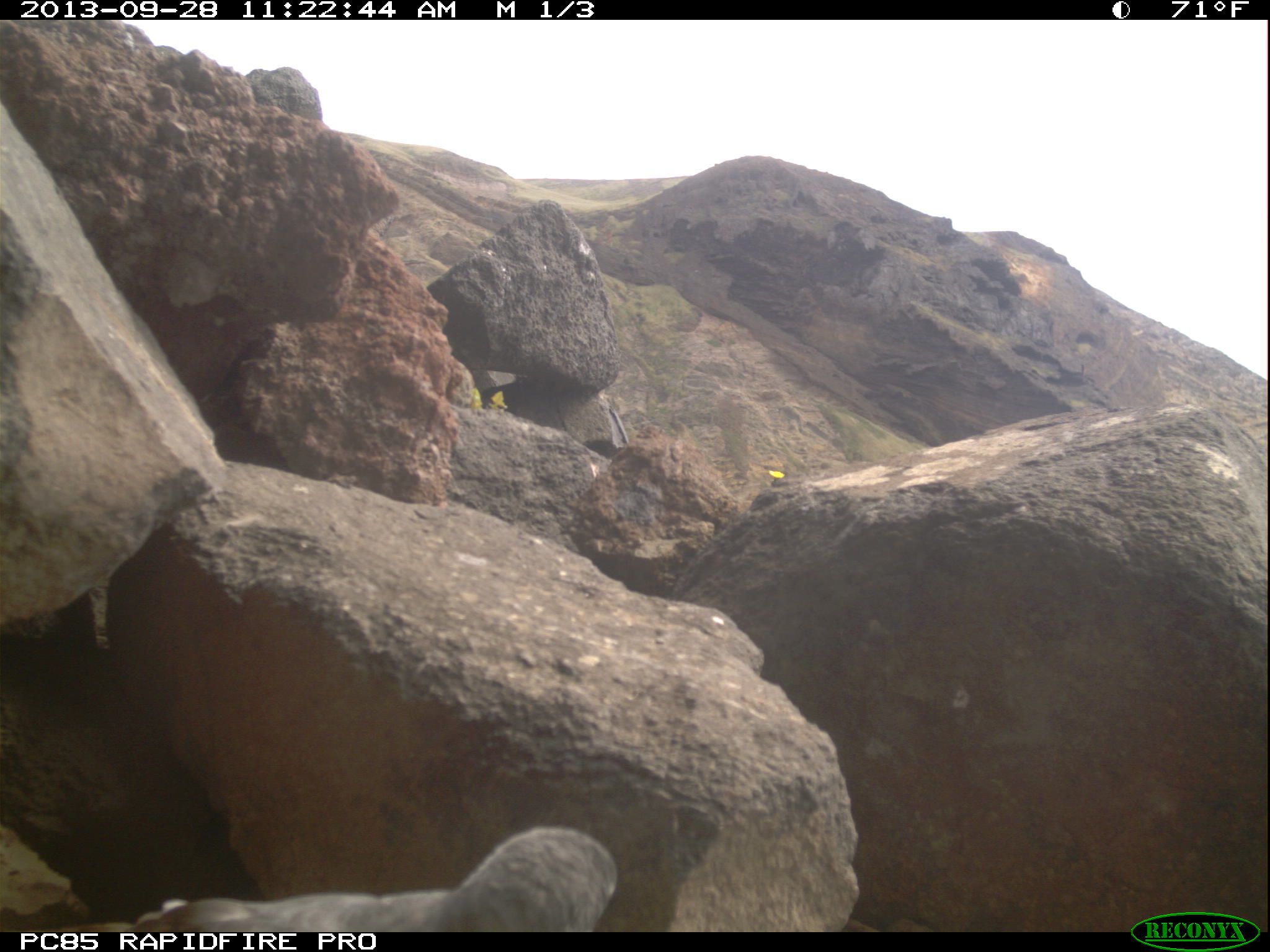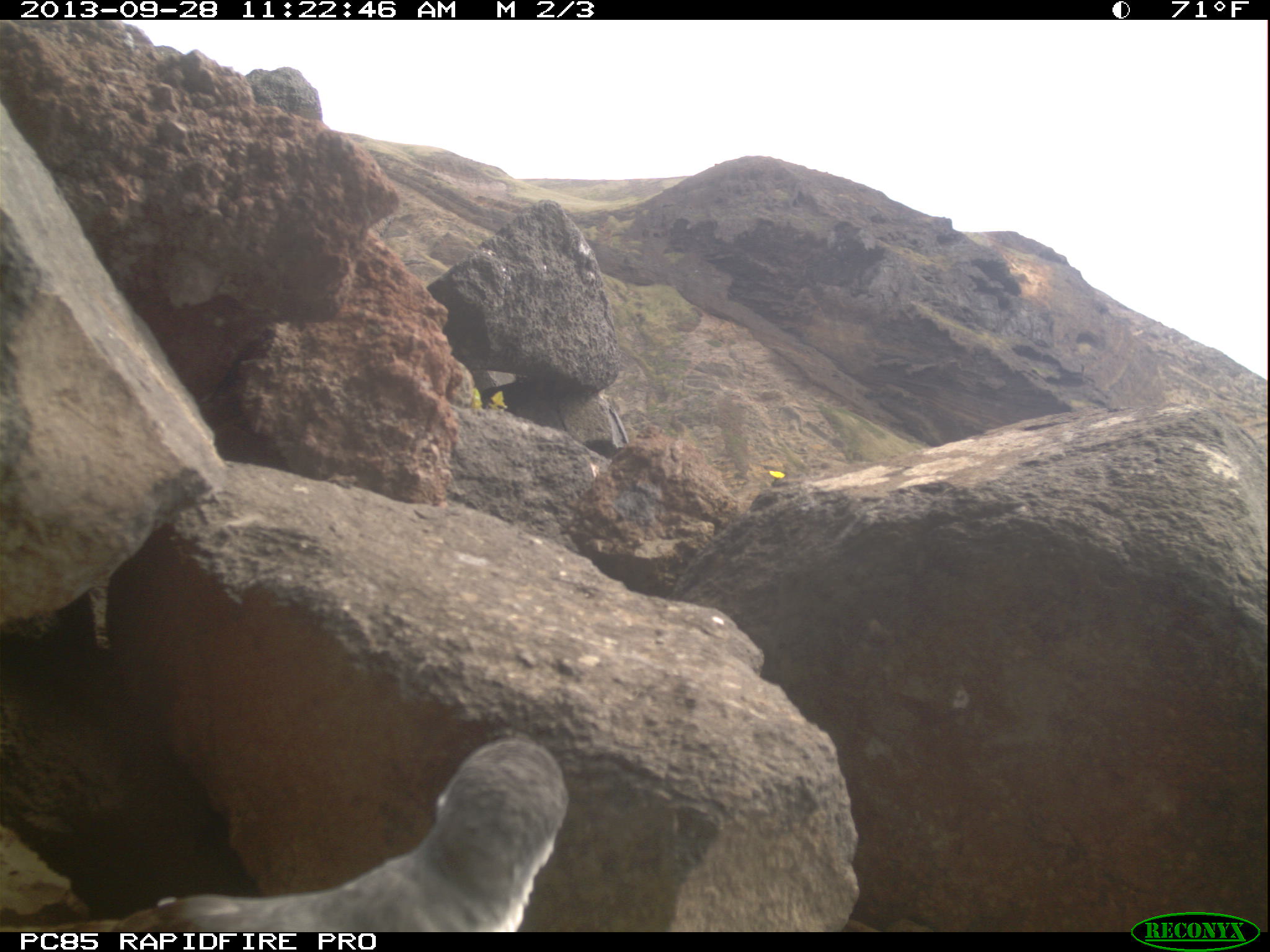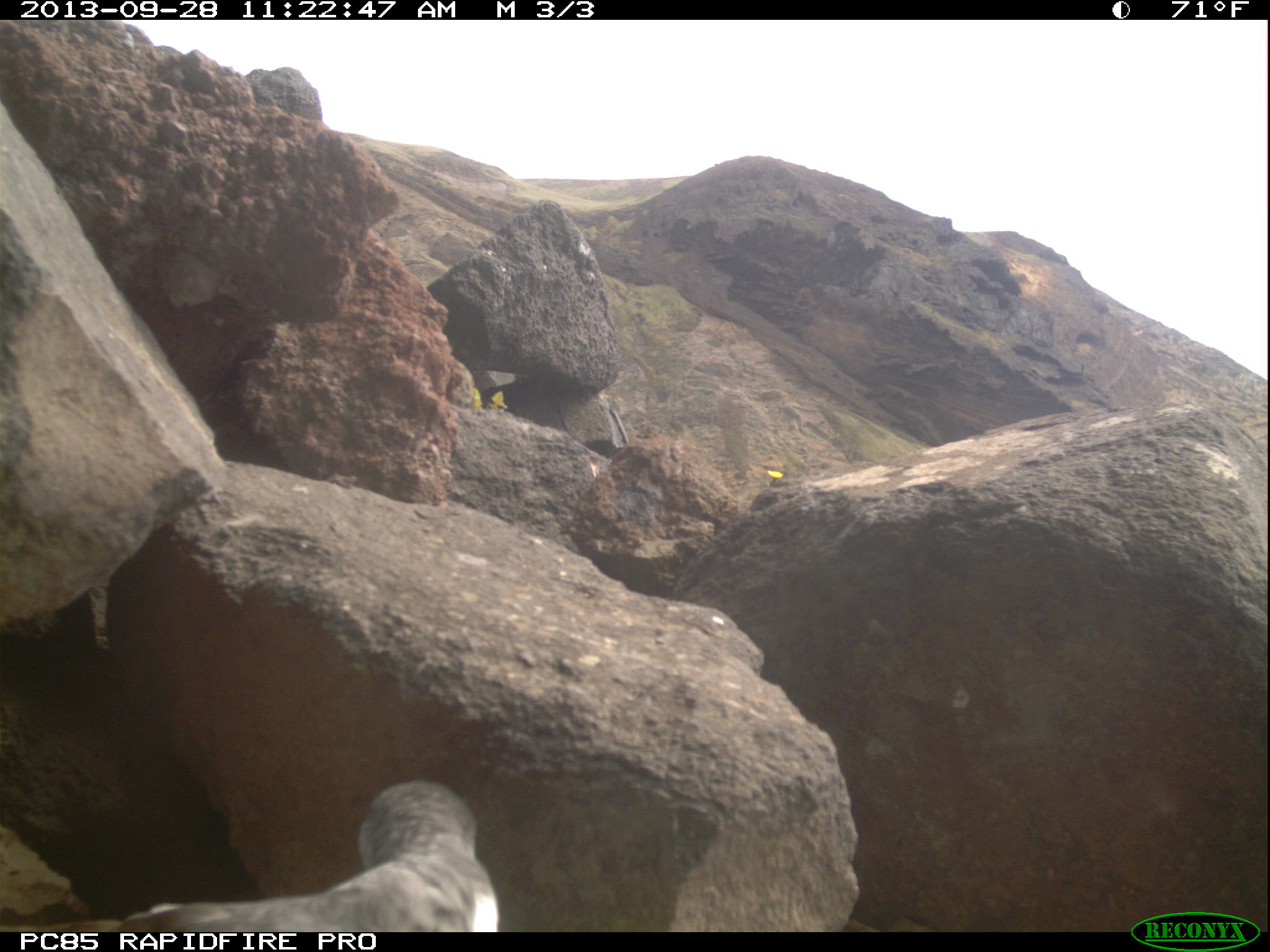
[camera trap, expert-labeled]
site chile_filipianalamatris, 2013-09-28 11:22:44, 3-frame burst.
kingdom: Animalia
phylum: Chordata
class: Aves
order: Procellariiformes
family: Procellariidae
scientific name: Procellariidae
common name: petrel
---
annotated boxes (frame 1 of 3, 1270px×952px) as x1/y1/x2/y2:
petrel: 118/827/622/930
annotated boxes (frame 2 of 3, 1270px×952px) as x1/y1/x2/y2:
petrel: 60/740/569/932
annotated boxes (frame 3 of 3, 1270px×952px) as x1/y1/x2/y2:
petrel: 82/780/497/933